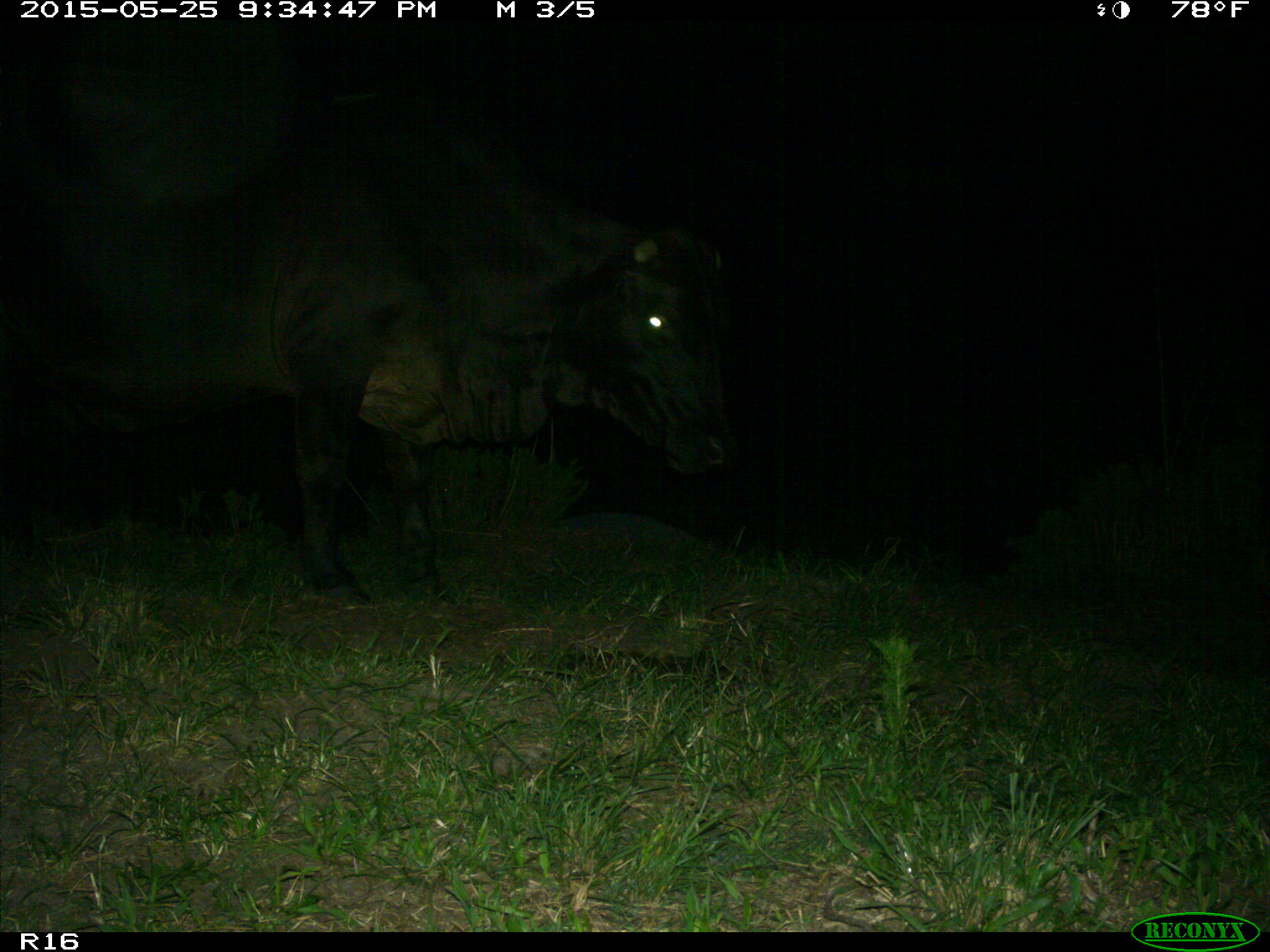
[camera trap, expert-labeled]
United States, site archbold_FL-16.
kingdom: Animalia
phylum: Chordata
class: Mammalia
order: Artiodactyla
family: Bovidae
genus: Bos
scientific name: Bos taurus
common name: domestic cow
Bos taurus (domestic cow).